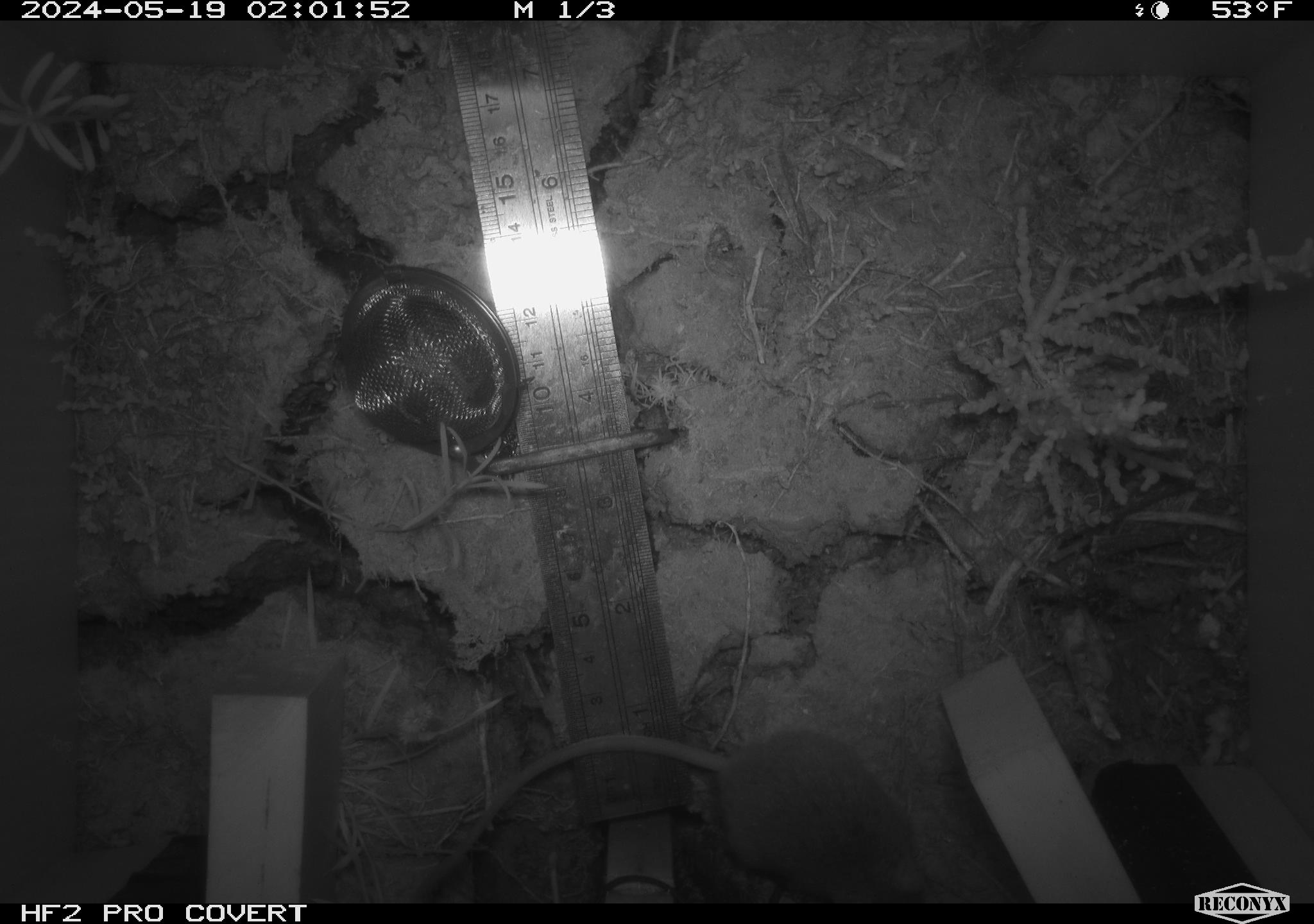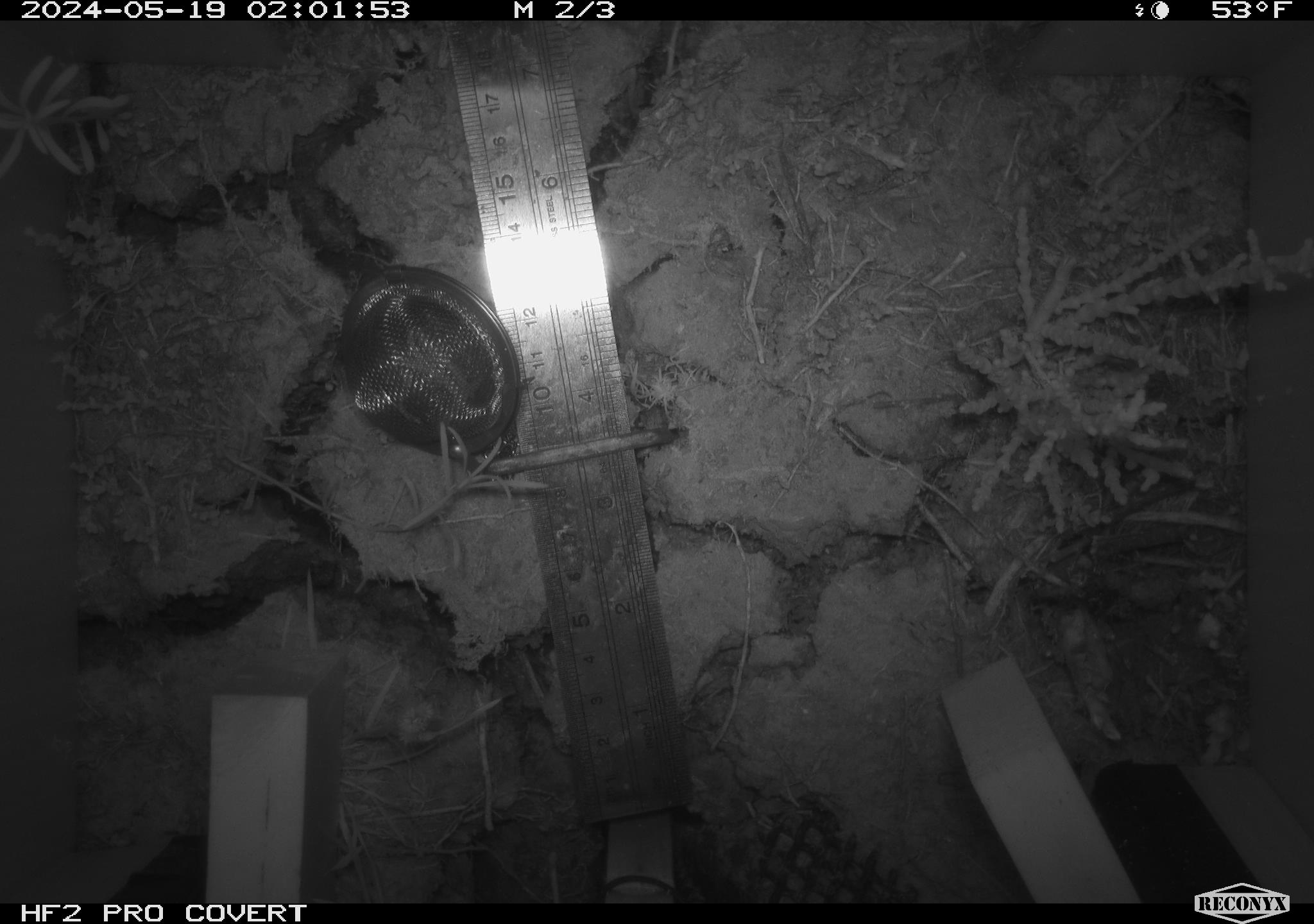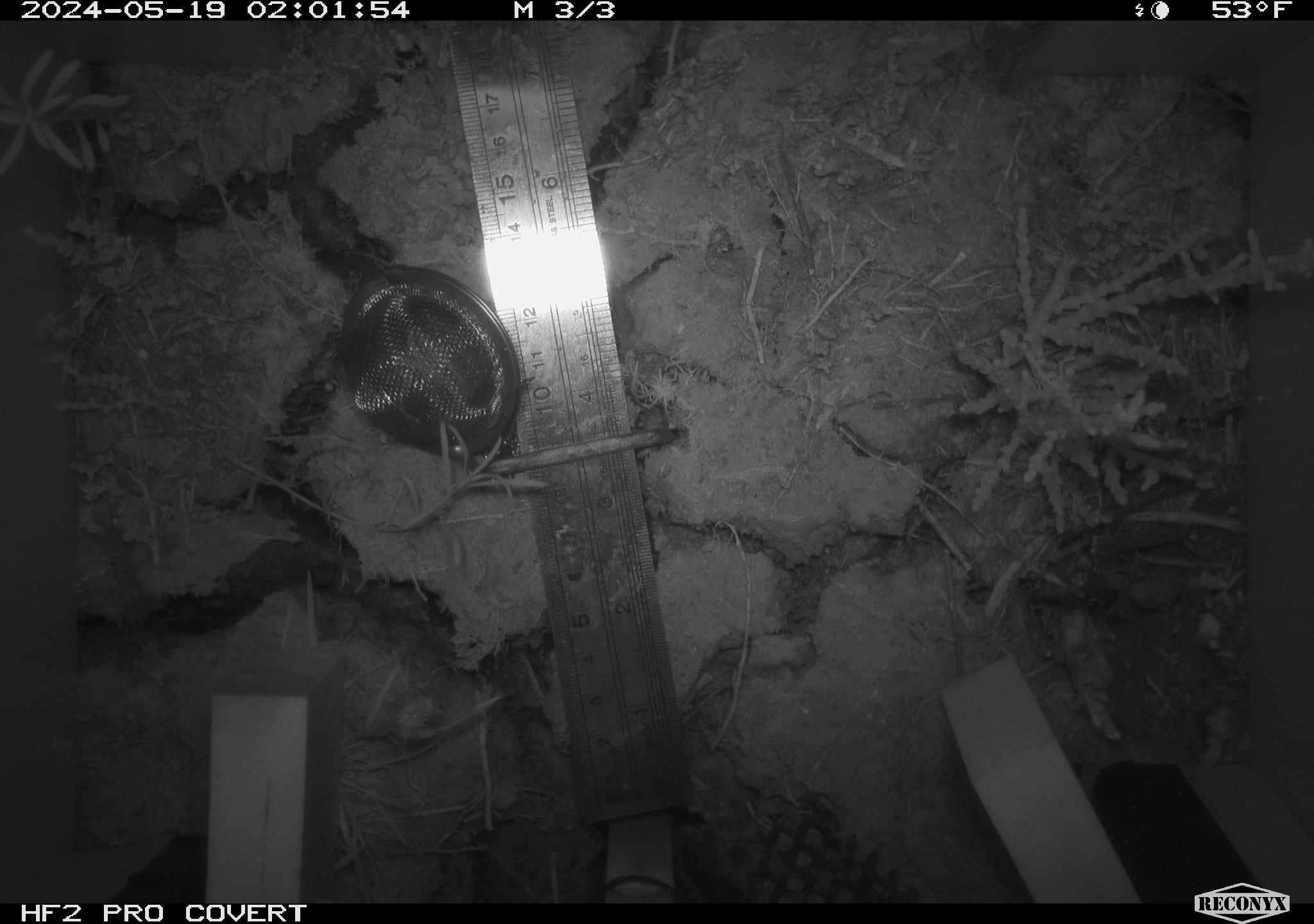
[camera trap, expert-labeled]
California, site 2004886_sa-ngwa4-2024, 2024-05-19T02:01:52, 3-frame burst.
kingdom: Animalia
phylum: Chordata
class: Mammalia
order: Rodentia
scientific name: Rodentia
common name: mouse species